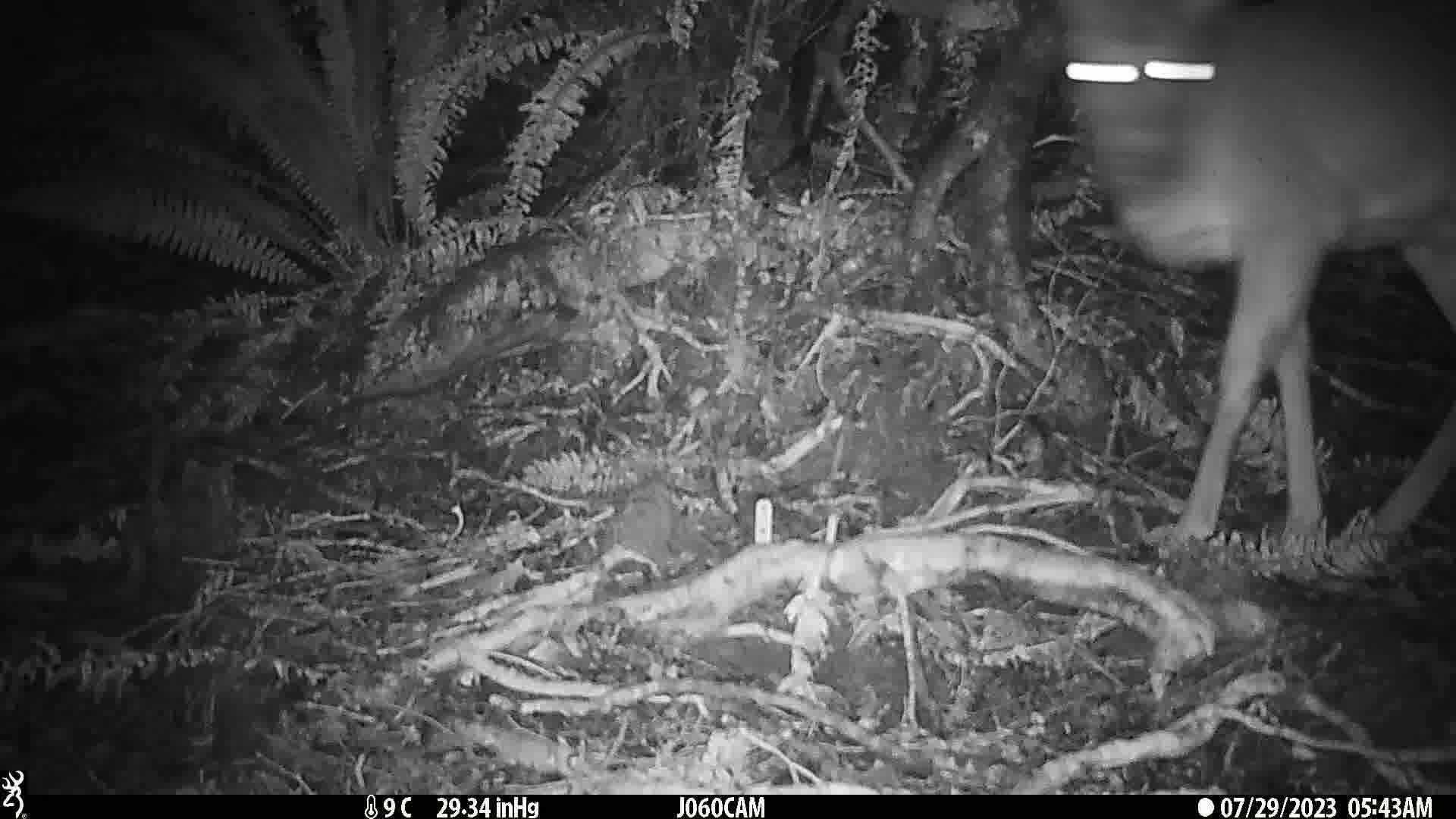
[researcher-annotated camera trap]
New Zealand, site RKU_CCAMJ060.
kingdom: Animalia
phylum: Chordata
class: Mammalia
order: Artiodactyla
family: Cervidae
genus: Odocoileus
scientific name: Odocoileus virginianus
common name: white-tailed deer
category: white tailed deer